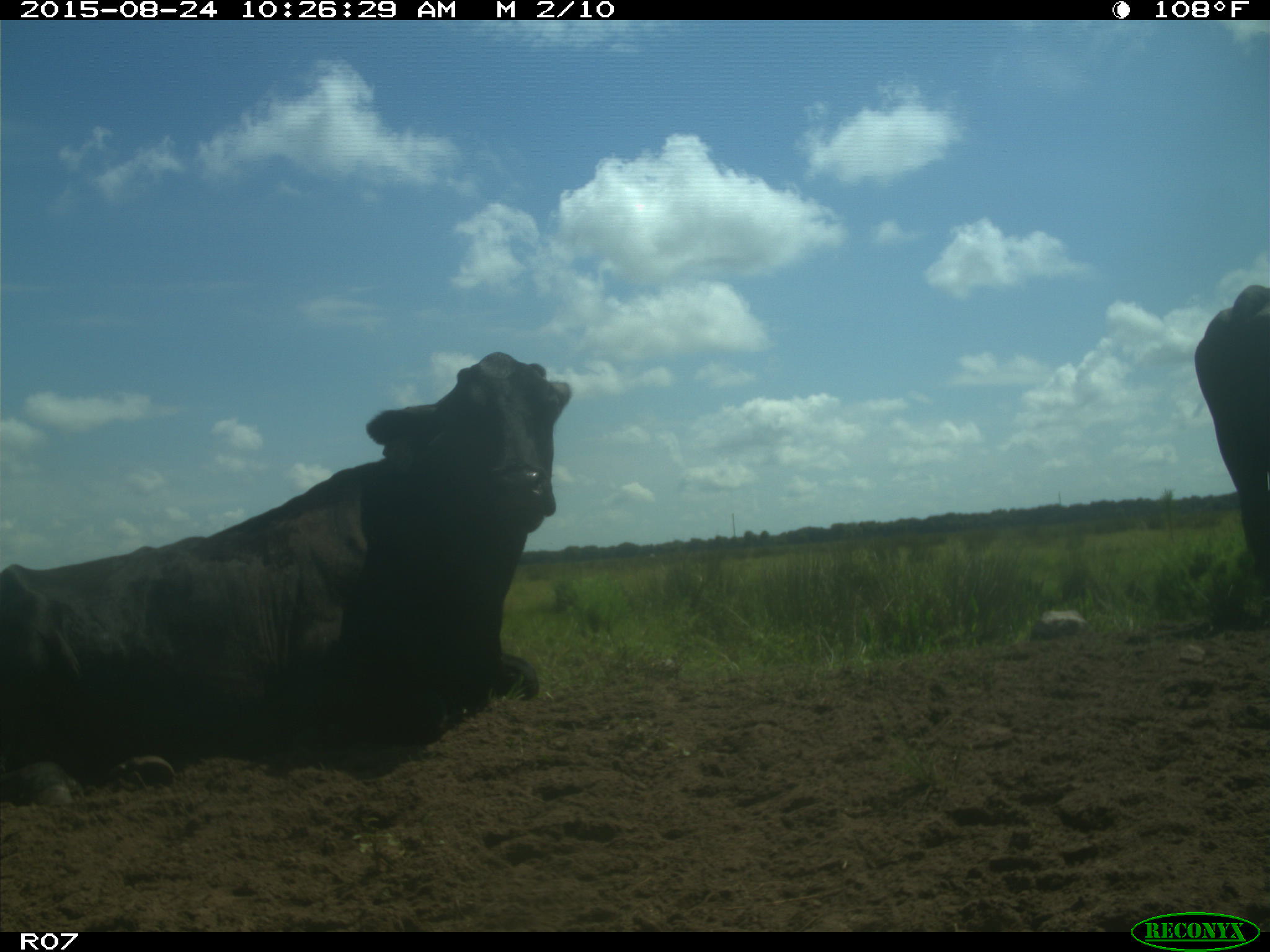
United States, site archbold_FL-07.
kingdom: Animalia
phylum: Chordata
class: Mammalia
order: Artiodactyla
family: Bovidae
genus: Bos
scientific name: Bos taurus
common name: domestic cow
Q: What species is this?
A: Bos taurus (domestic cow).